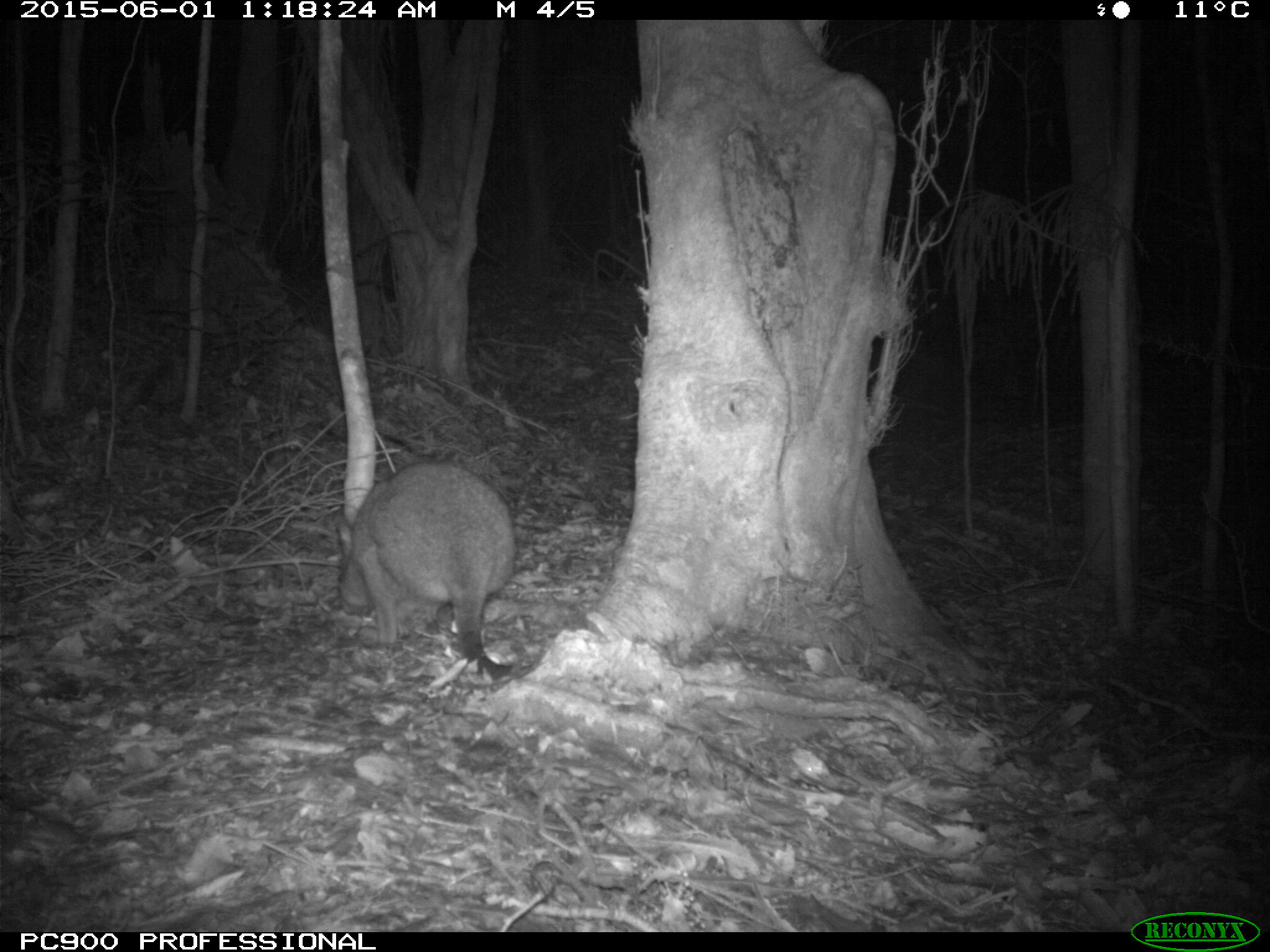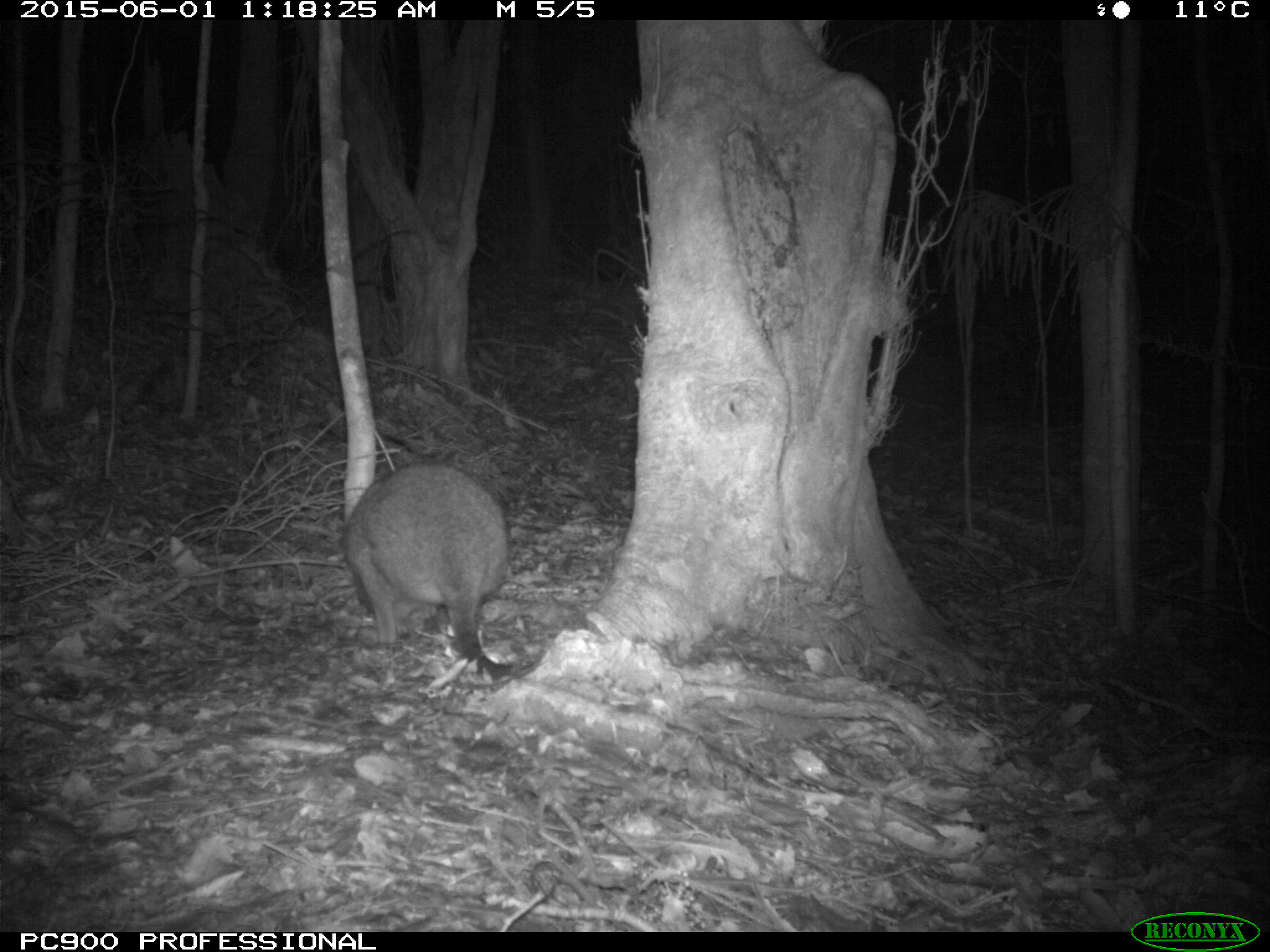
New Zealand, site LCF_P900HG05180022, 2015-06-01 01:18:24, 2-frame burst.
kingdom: Animalia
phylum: Chordata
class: Mammalia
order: Diprotodontia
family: Macropodidae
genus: Notamacropus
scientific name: Notamacropus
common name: wallaby